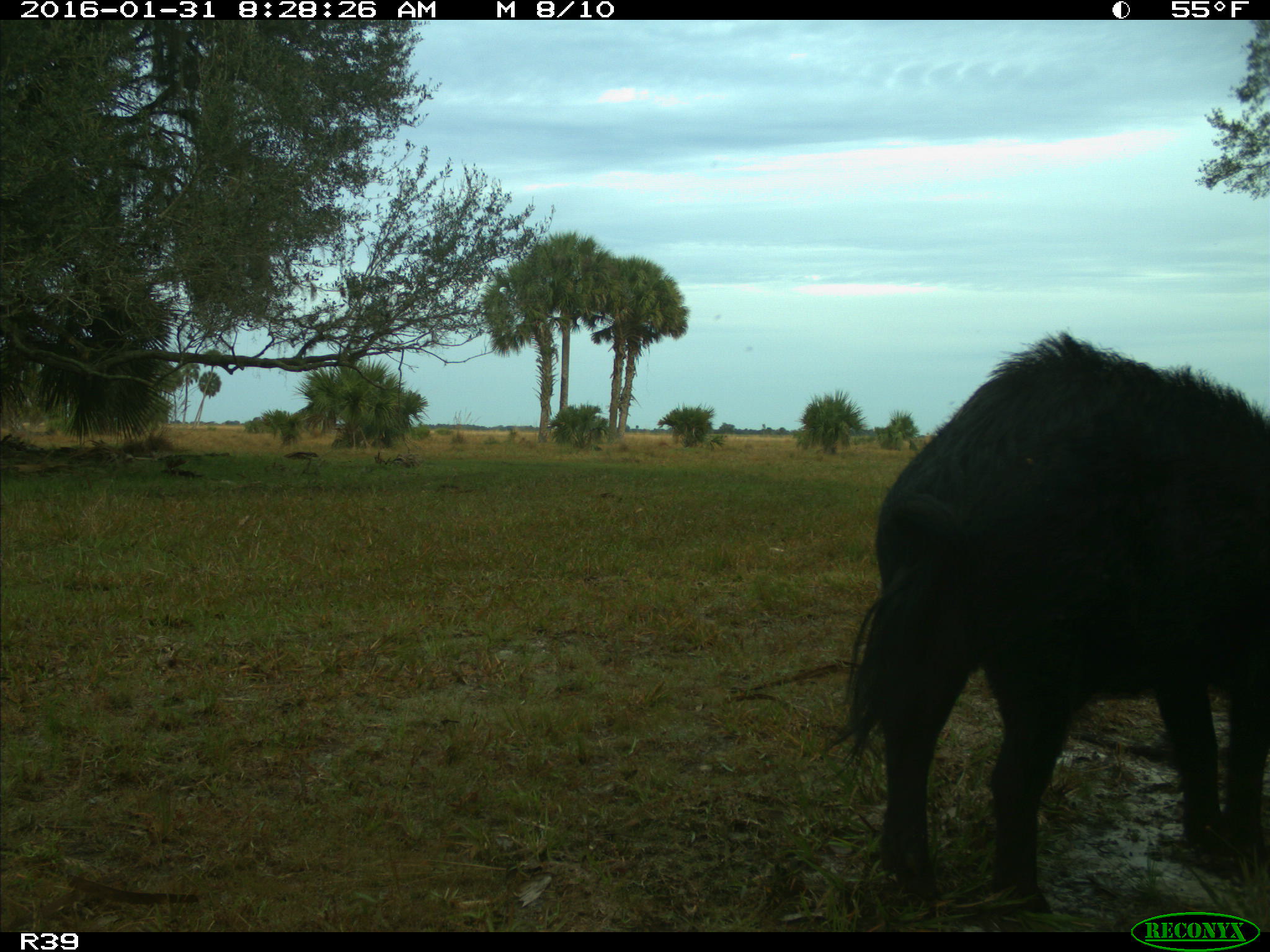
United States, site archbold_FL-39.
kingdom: Animalia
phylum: Chordata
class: Mammalia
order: Artiodactyla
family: Suidae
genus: Sus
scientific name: Sus scrofa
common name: wild boar